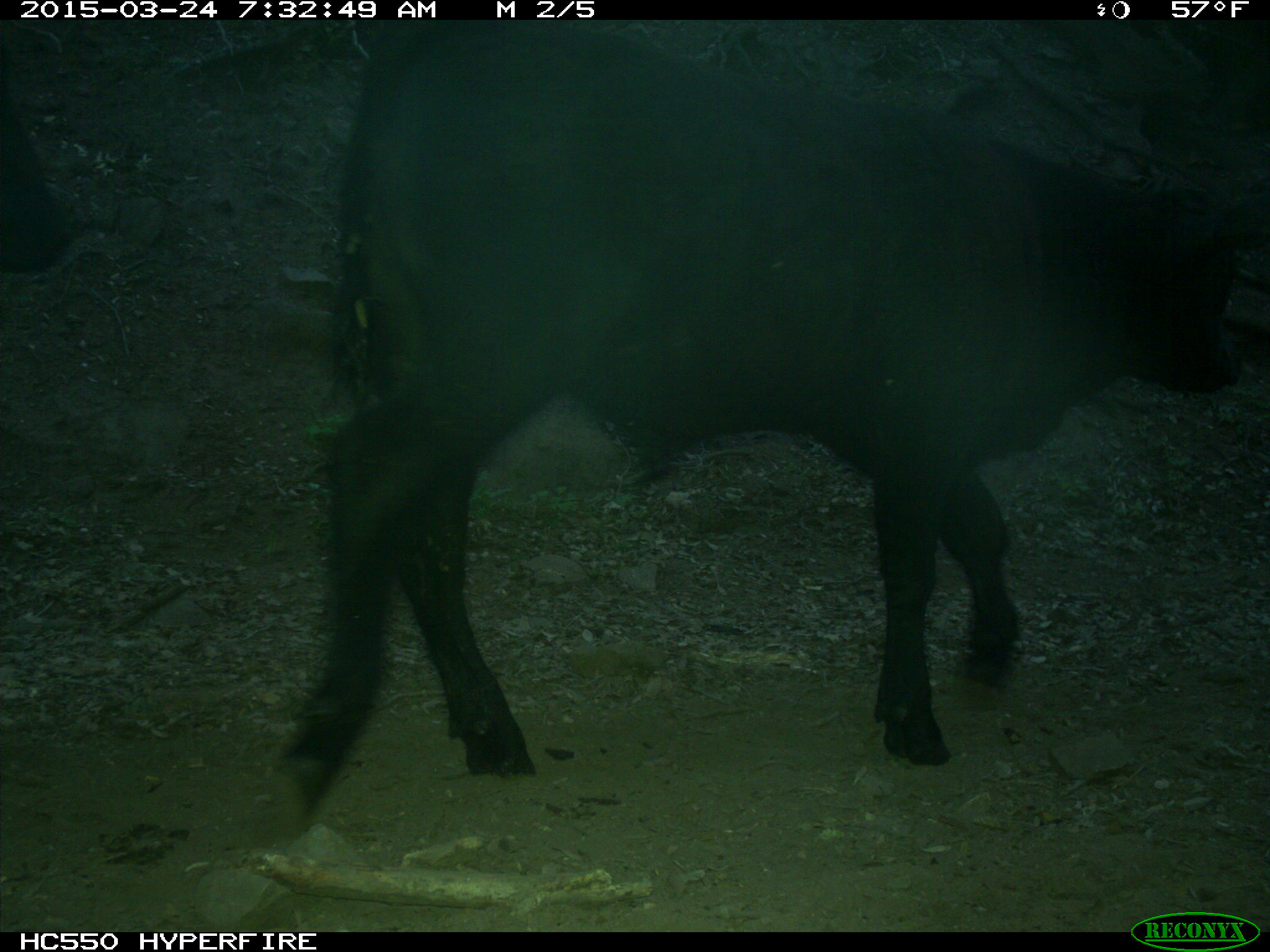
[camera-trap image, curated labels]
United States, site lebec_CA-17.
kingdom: Animalia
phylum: Chordata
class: Mammalia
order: Artiodactyla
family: Bovidae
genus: Bos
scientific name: Bos taurus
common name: domestic cow